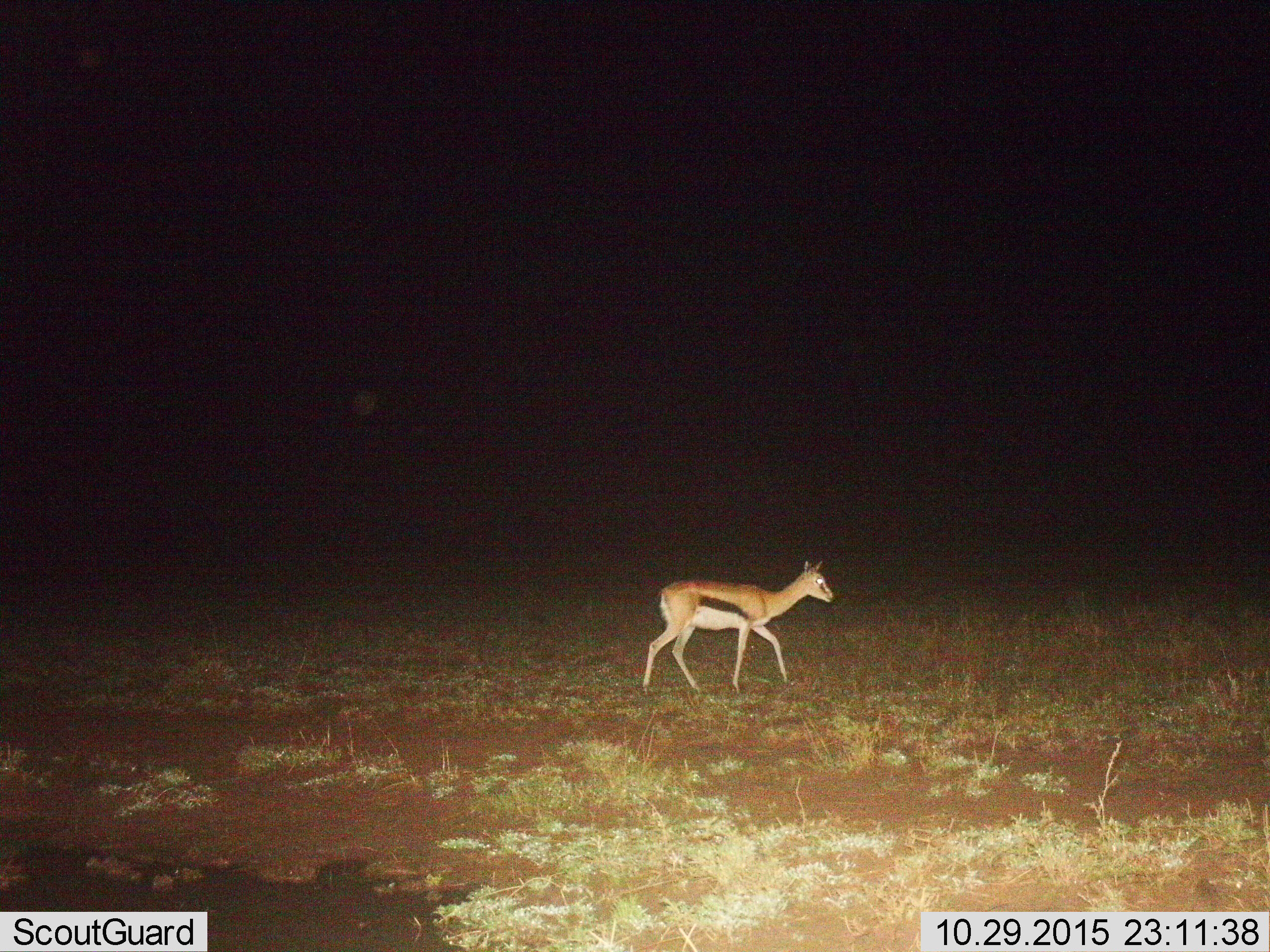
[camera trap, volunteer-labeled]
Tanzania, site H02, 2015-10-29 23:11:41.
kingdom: Animalia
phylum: Chordata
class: Mammalia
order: Artiodactyla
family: Bovidae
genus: Eudorcas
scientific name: Eudorcas thomsonii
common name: thomson's gazelle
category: gazellethomsons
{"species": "gazellethomsons (thomson's gazelle) (Eudorcas thomsonii)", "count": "1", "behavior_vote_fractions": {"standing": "10%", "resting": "0%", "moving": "100%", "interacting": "0%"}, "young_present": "10%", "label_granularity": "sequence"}